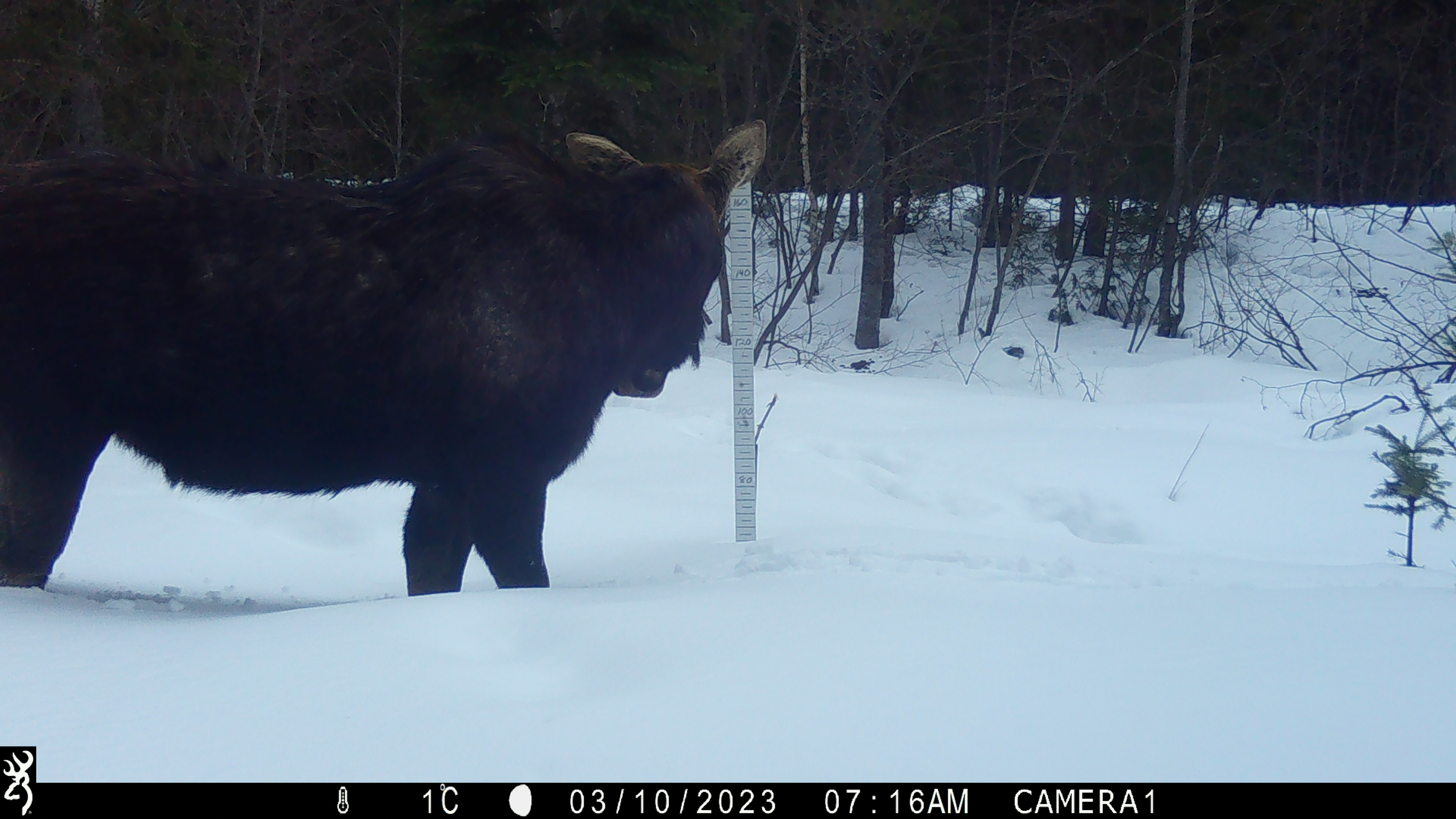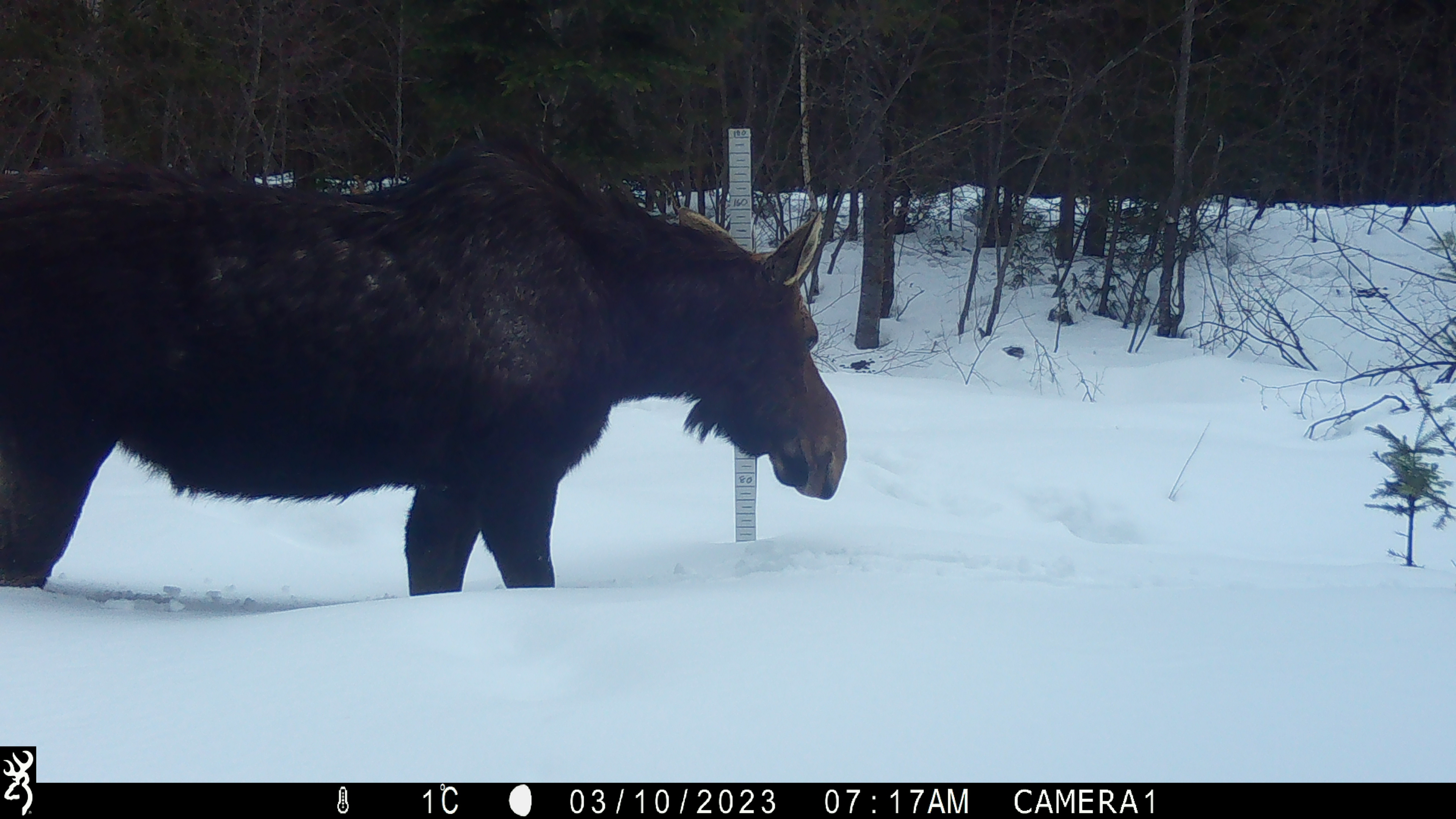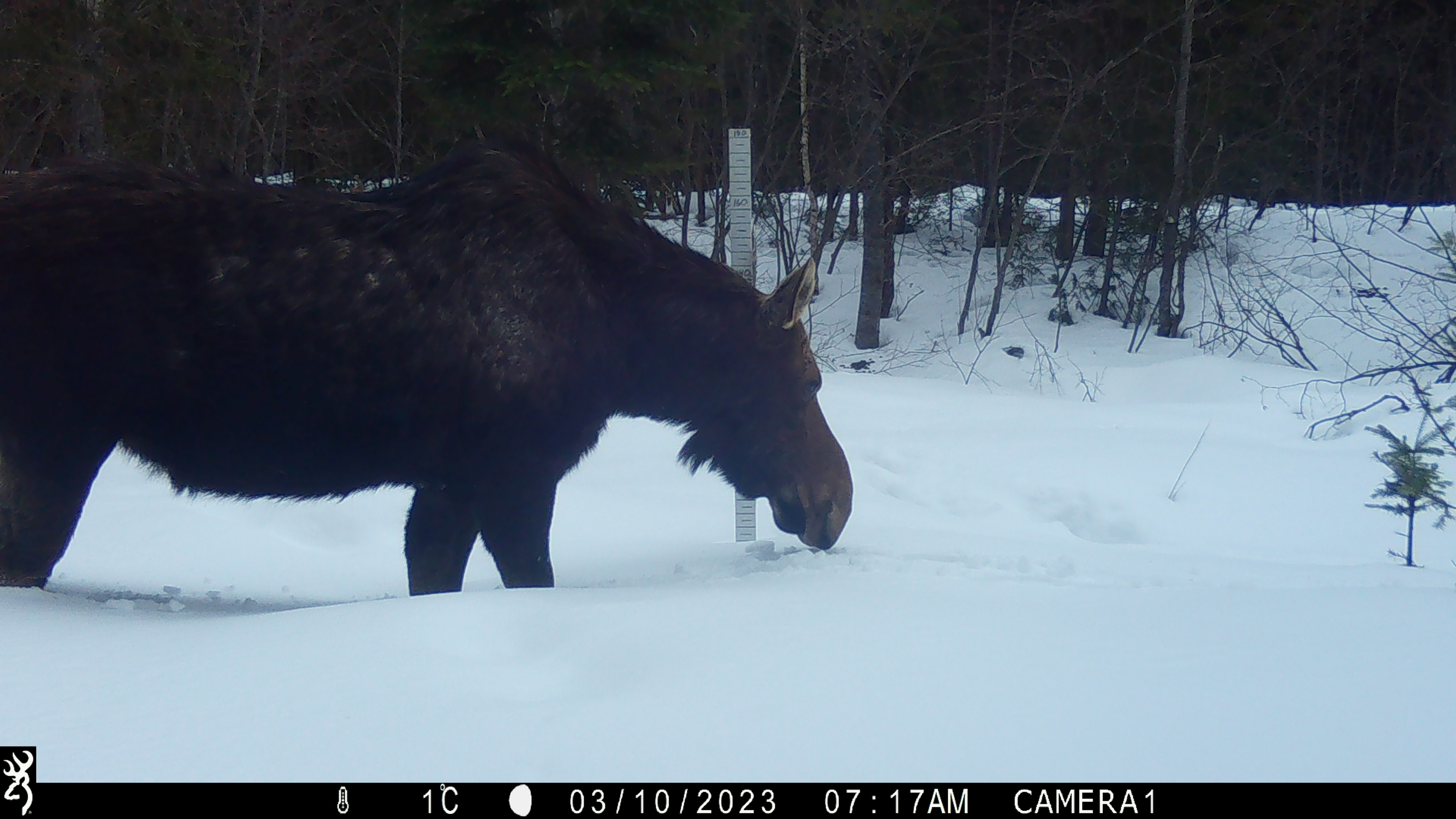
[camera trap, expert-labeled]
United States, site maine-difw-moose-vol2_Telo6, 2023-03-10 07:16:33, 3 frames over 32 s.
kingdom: Animalia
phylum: Chordata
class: Mammalia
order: Artiodactyla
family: Cervidae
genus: Alces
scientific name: Alces alces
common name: moose